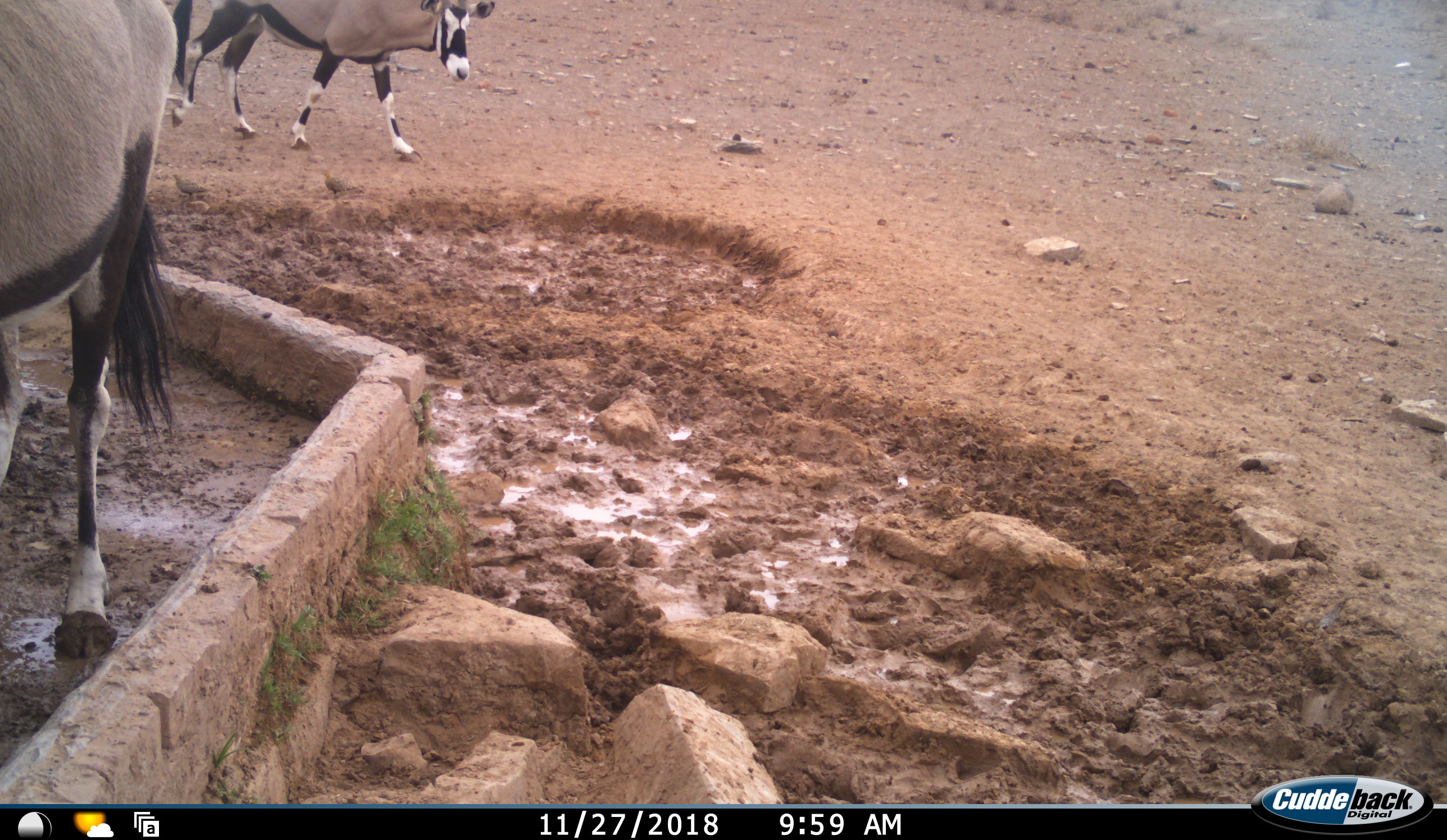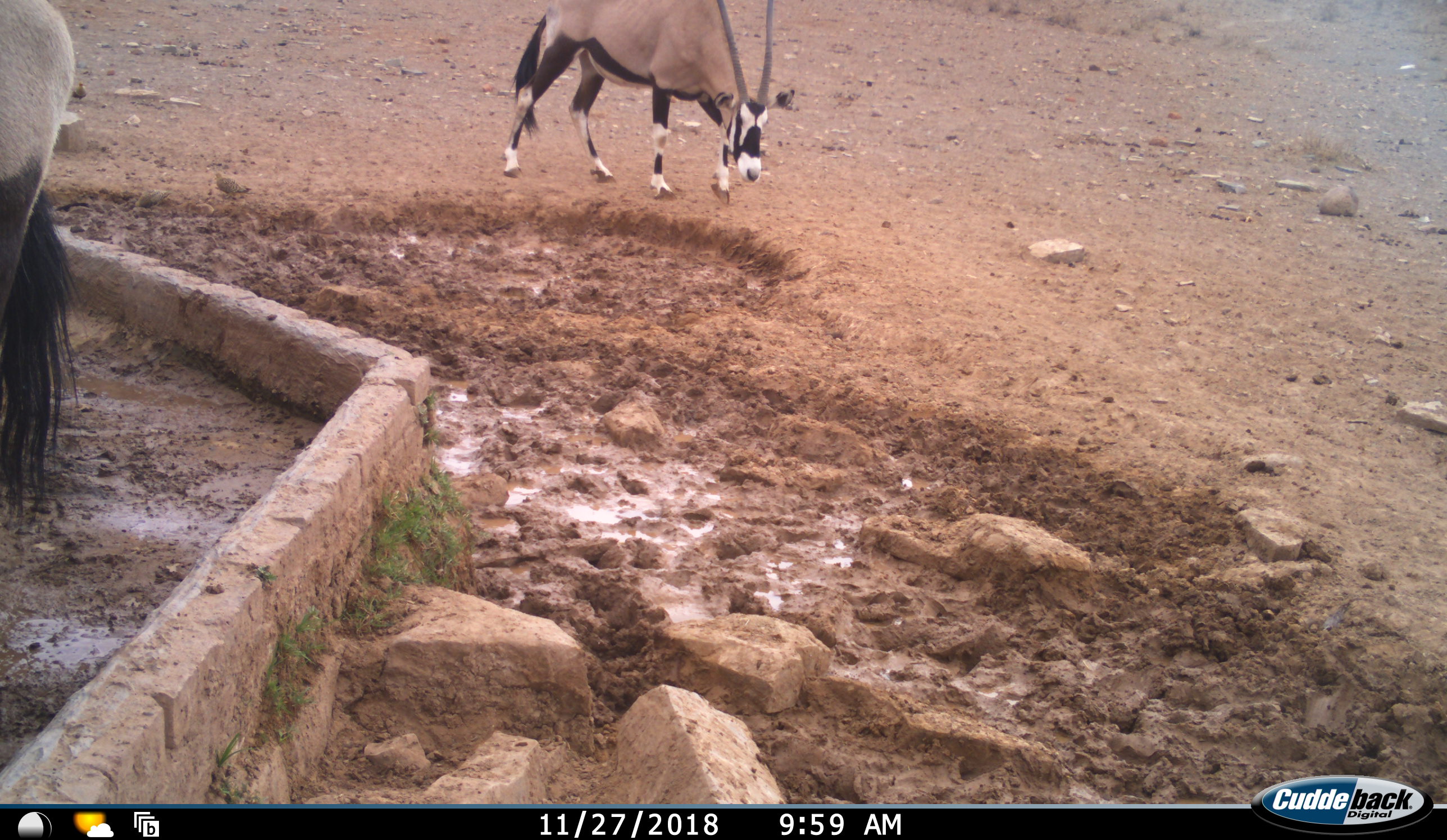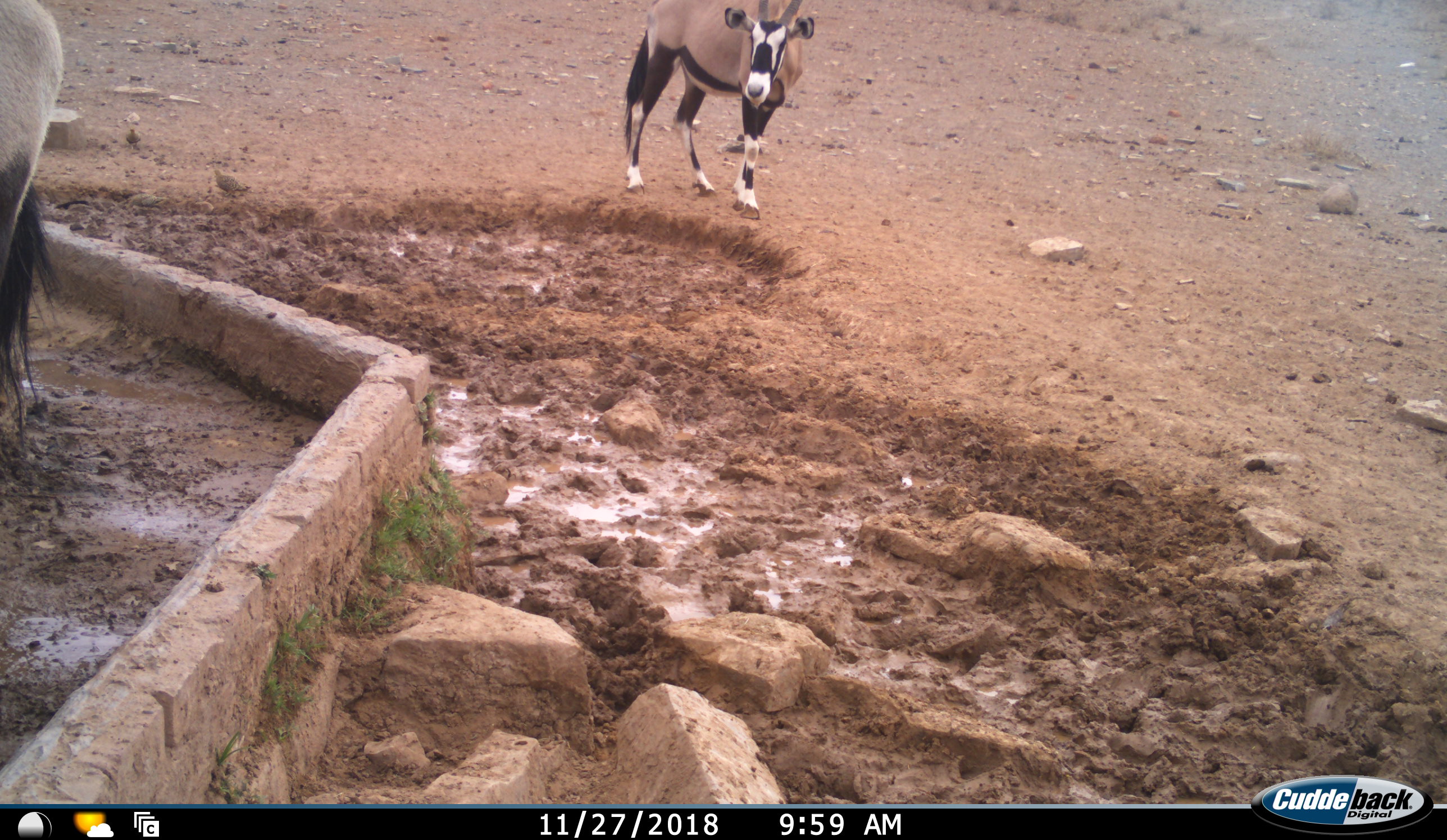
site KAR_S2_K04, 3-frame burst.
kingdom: Animalia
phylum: Chordata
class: Mammalia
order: Artiodactyla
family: Bovidae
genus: Oryx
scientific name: Oryx gazella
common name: gemsbok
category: oryx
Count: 2.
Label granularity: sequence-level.